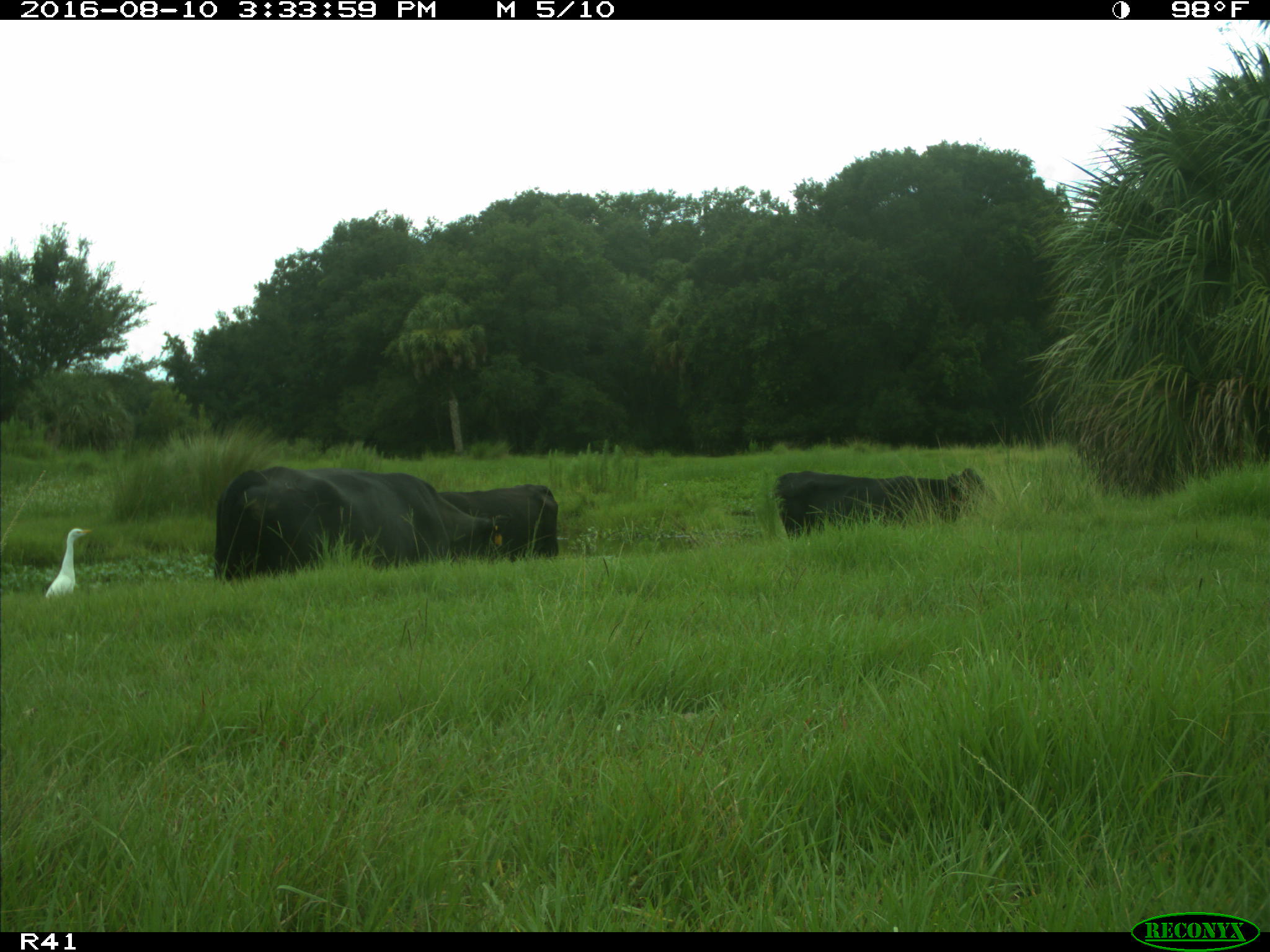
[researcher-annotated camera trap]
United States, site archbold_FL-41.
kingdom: Animalia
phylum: Chordata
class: Mammalia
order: Artiodactyla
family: Bovidae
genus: Bos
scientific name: Bos taurus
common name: domestic cow